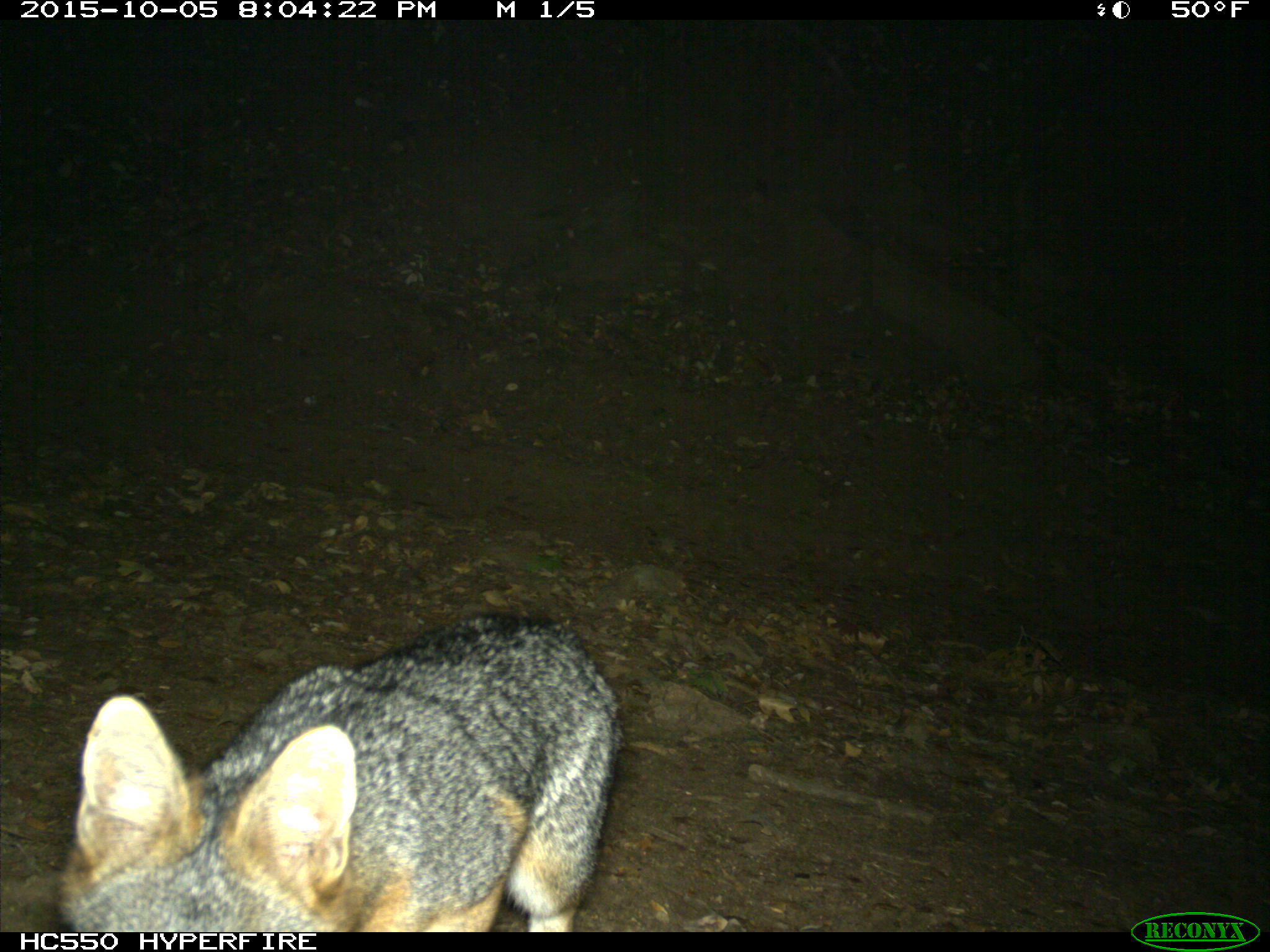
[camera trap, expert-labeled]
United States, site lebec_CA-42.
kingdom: Animalia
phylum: Chordata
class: Mammalia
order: Carnivora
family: Canidae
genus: Urocyon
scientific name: Urocyon cinereoargenteus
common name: gray fox